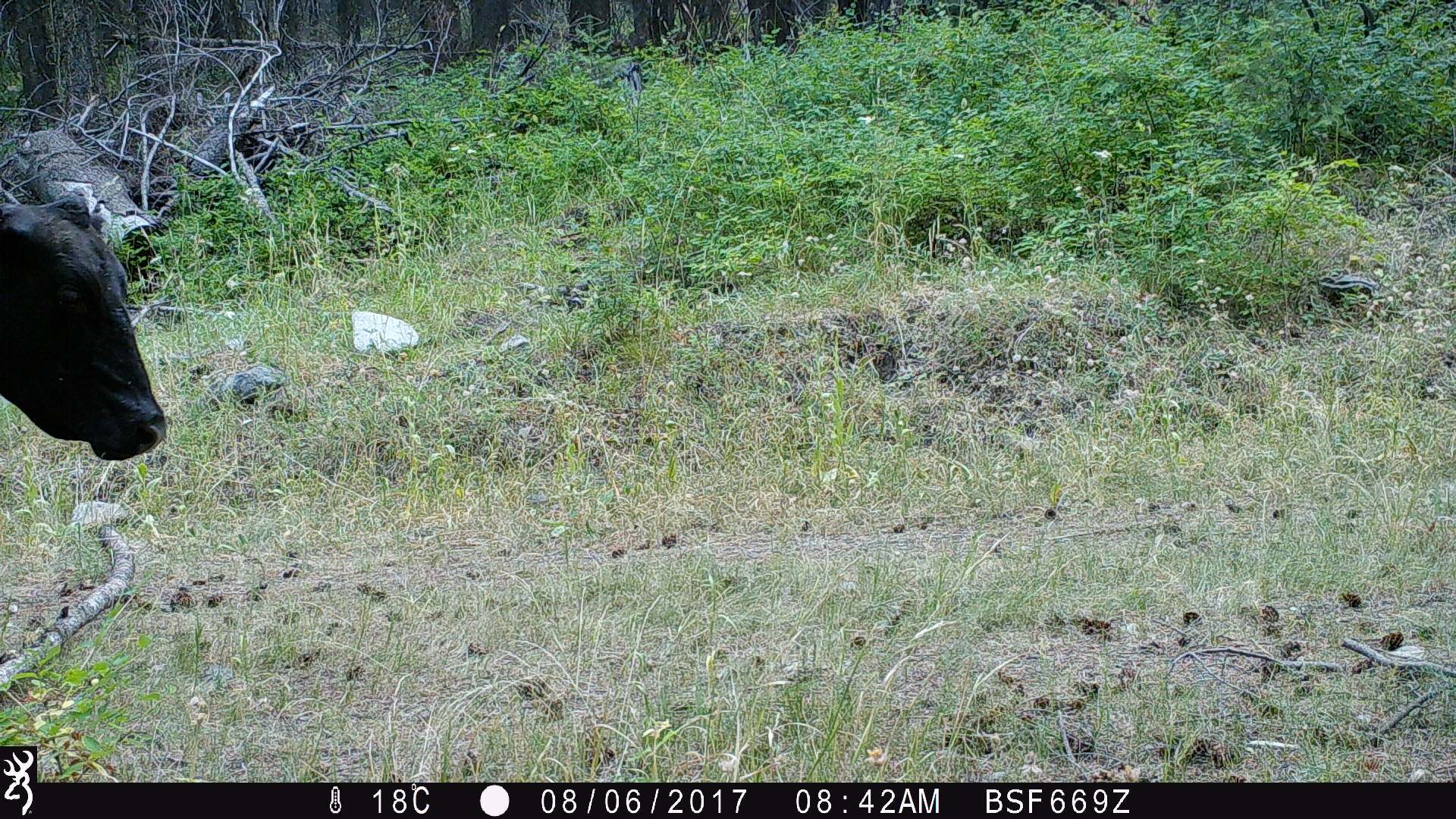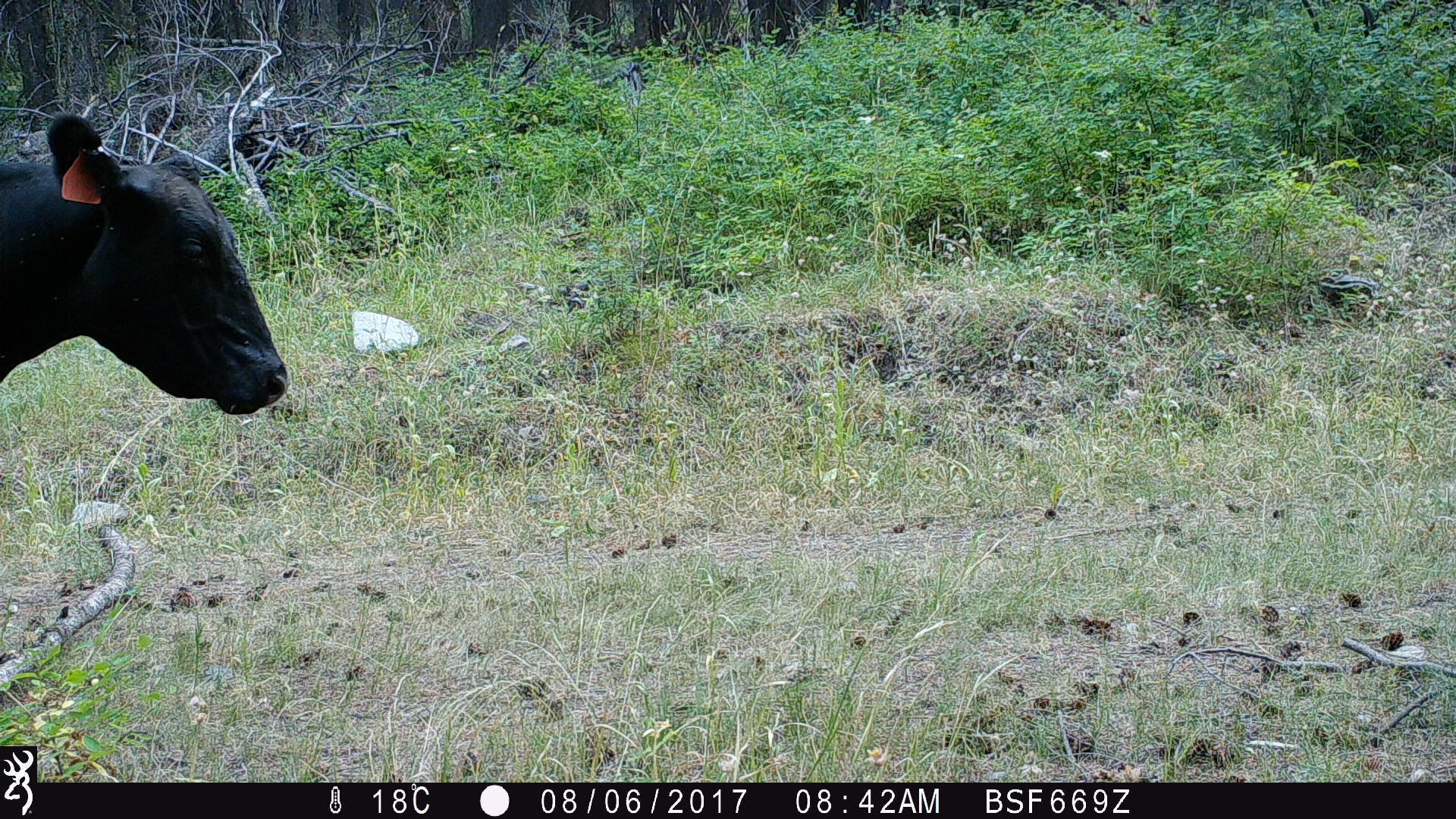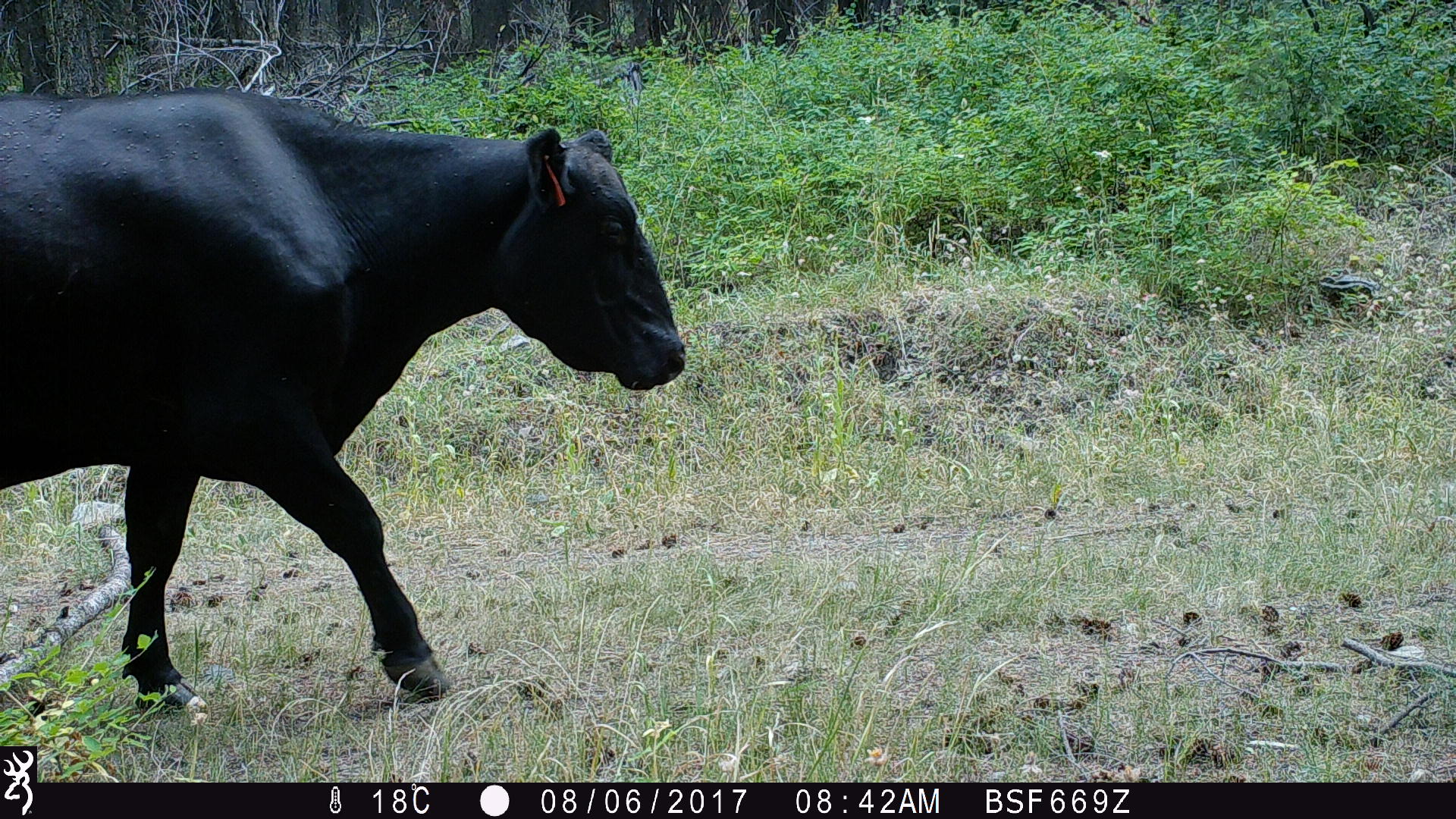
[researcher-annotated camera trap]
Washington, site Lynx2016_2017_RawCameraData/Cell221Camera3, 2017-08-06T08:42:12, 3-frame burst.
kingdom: Animalia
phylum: Chordata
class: Mammalia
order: Artiodactyla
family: Bovidae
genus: Bos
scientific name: Bos taurus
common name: domestic cattle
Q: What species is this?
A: Domestic cattle (Bos taurus).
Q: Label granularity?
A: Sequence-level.